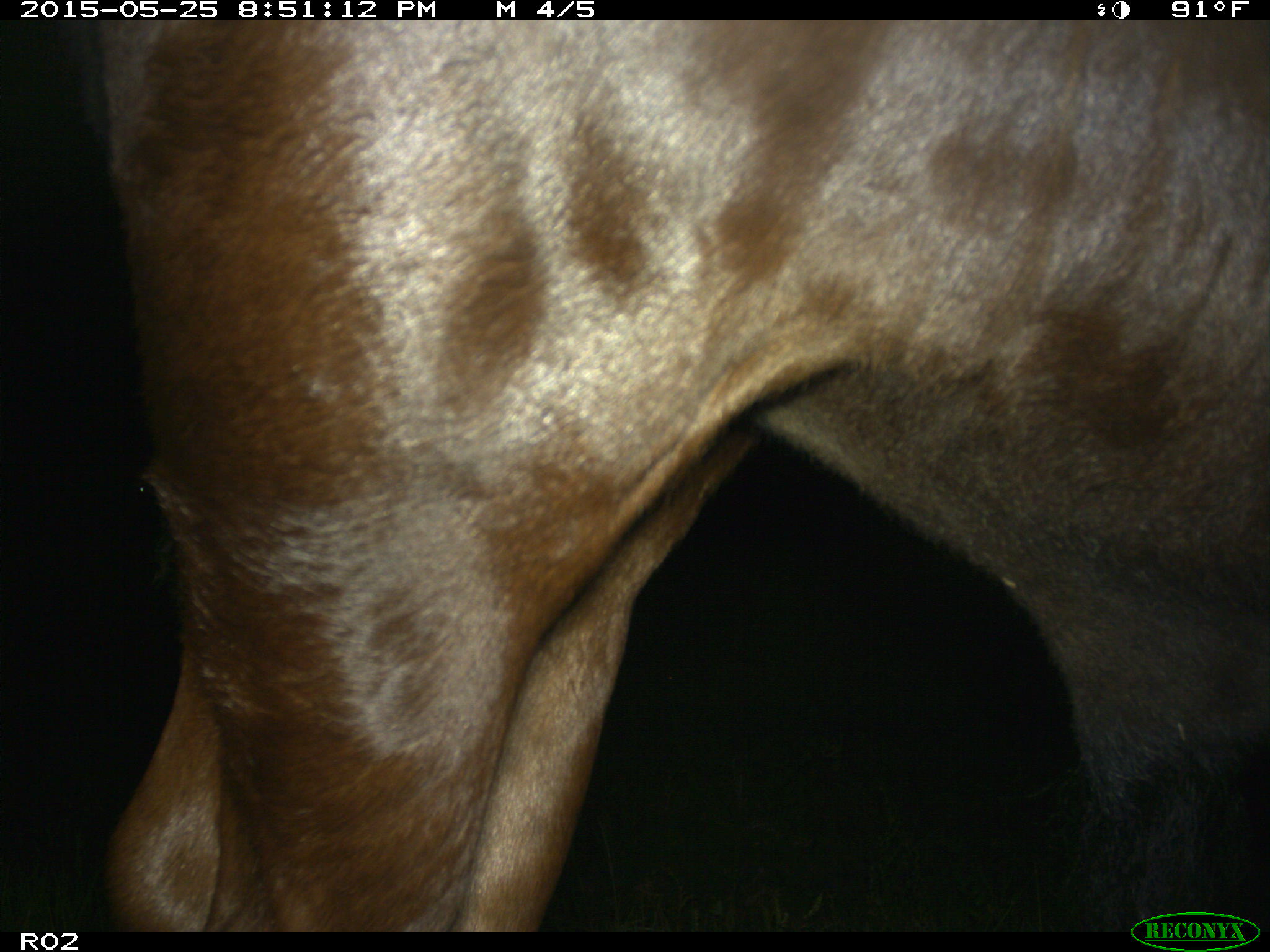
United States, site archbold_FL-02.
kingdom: Animalia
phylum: Chordata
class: Mammalia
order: Artiodactyla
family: Bovidae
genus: Bos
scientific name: Bos taurus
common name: domestic cow